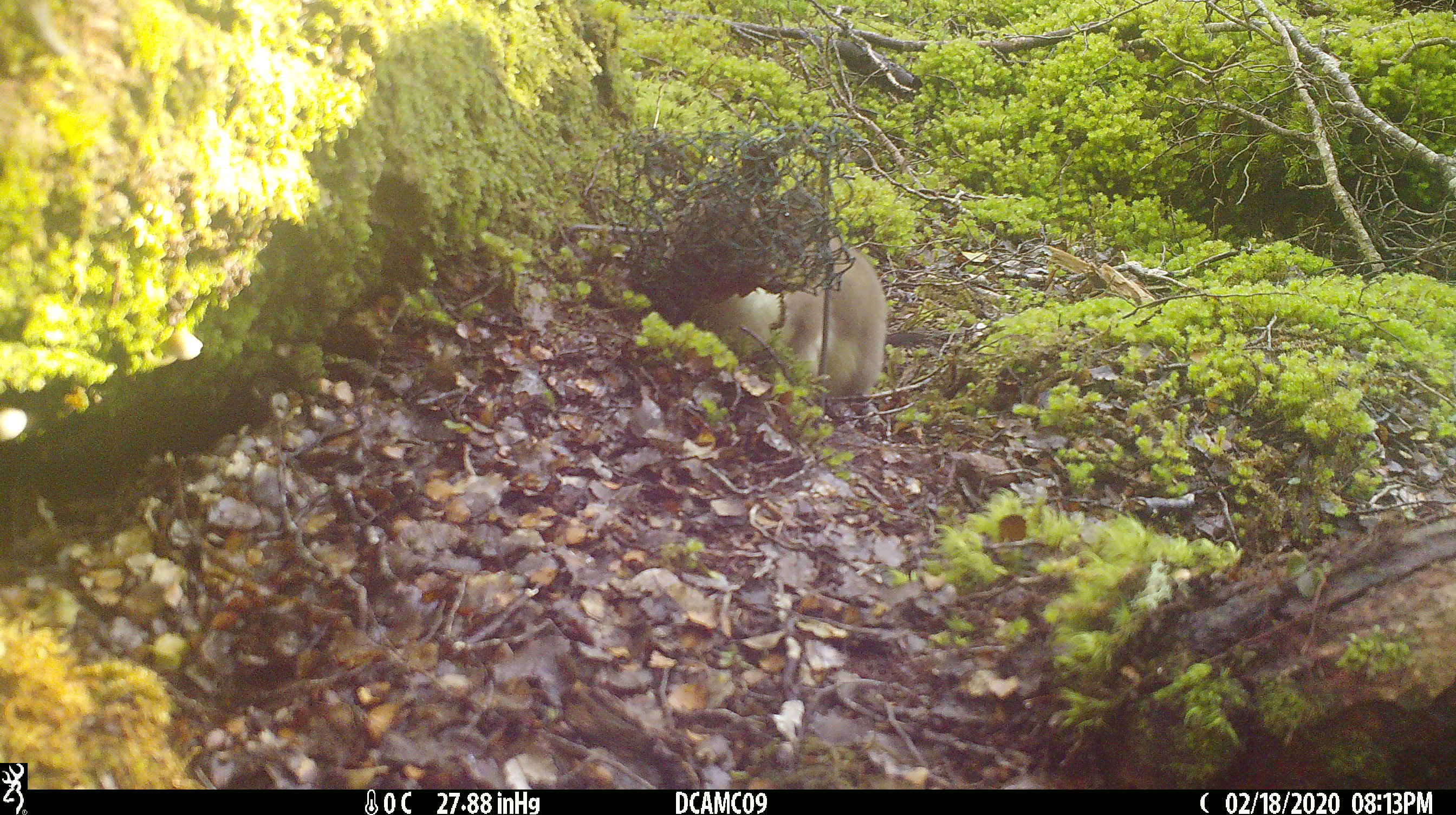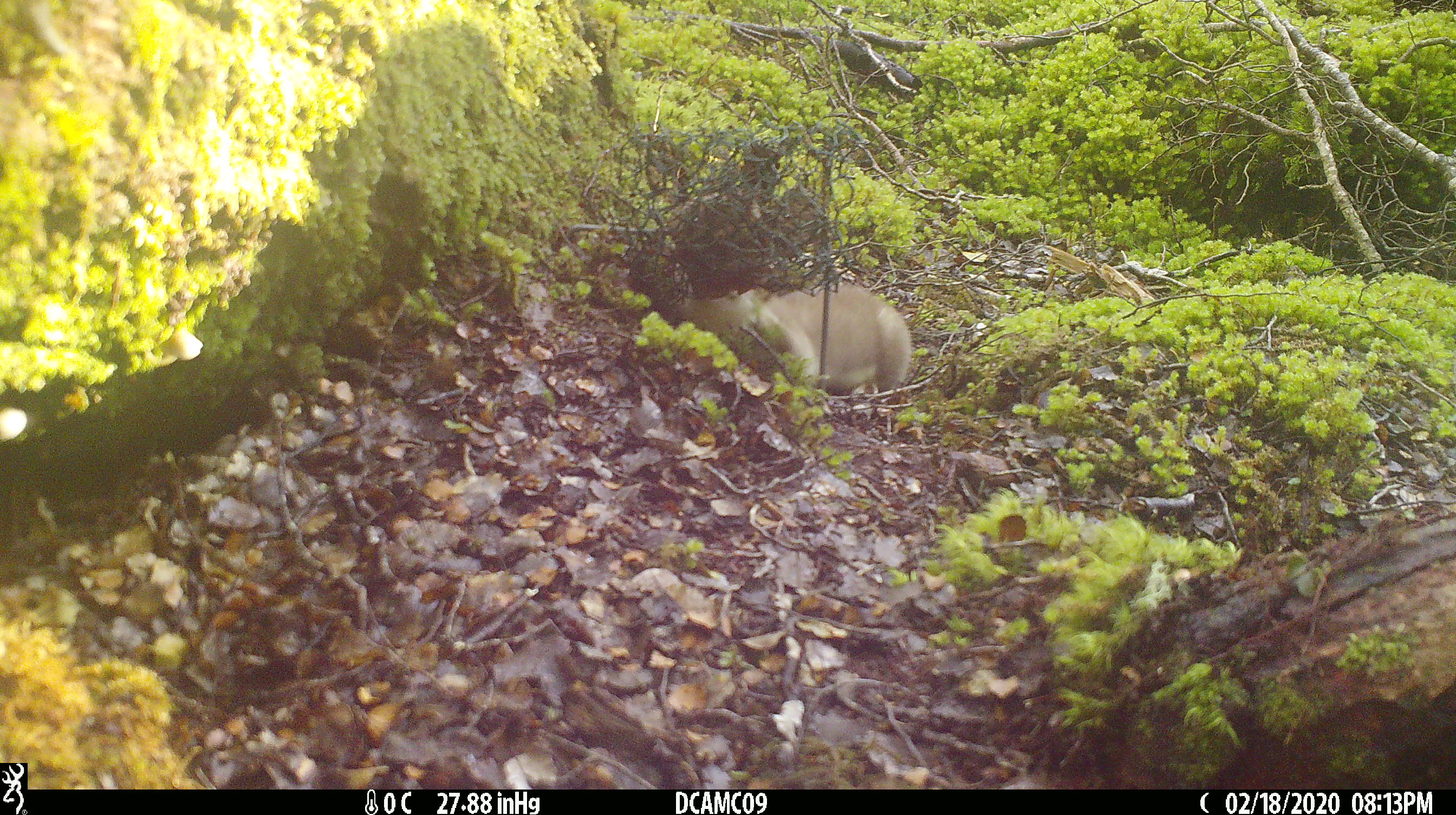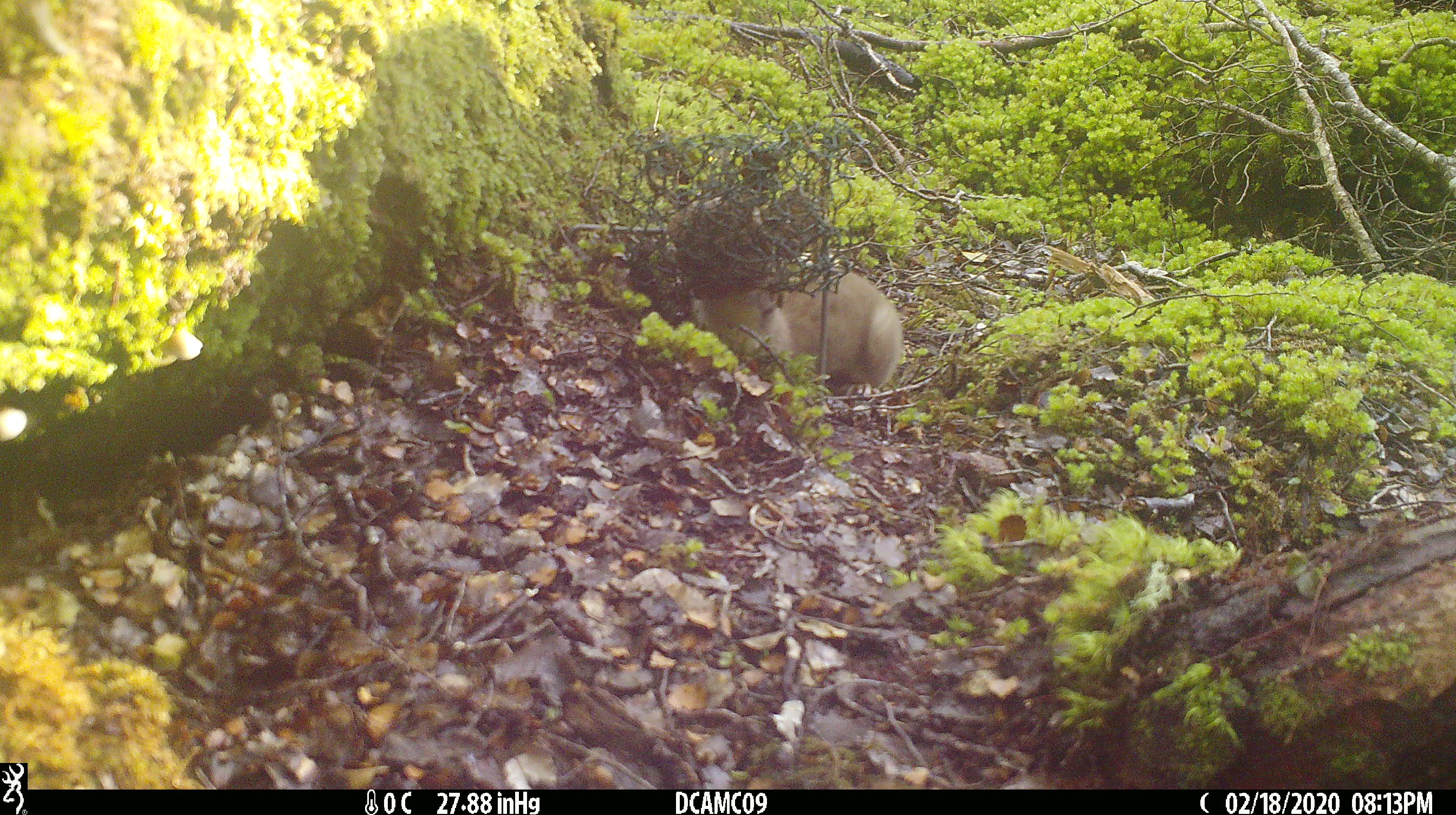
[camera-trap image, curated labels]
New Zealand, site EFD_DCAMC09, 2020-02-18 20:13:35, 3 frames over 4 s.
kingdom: Animalia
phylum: Chordata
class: Mammalia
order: Carnivora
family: Mustelidae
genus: Mustela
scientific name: Mustela erminea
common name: stoat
Stoat (Mustela erminea).